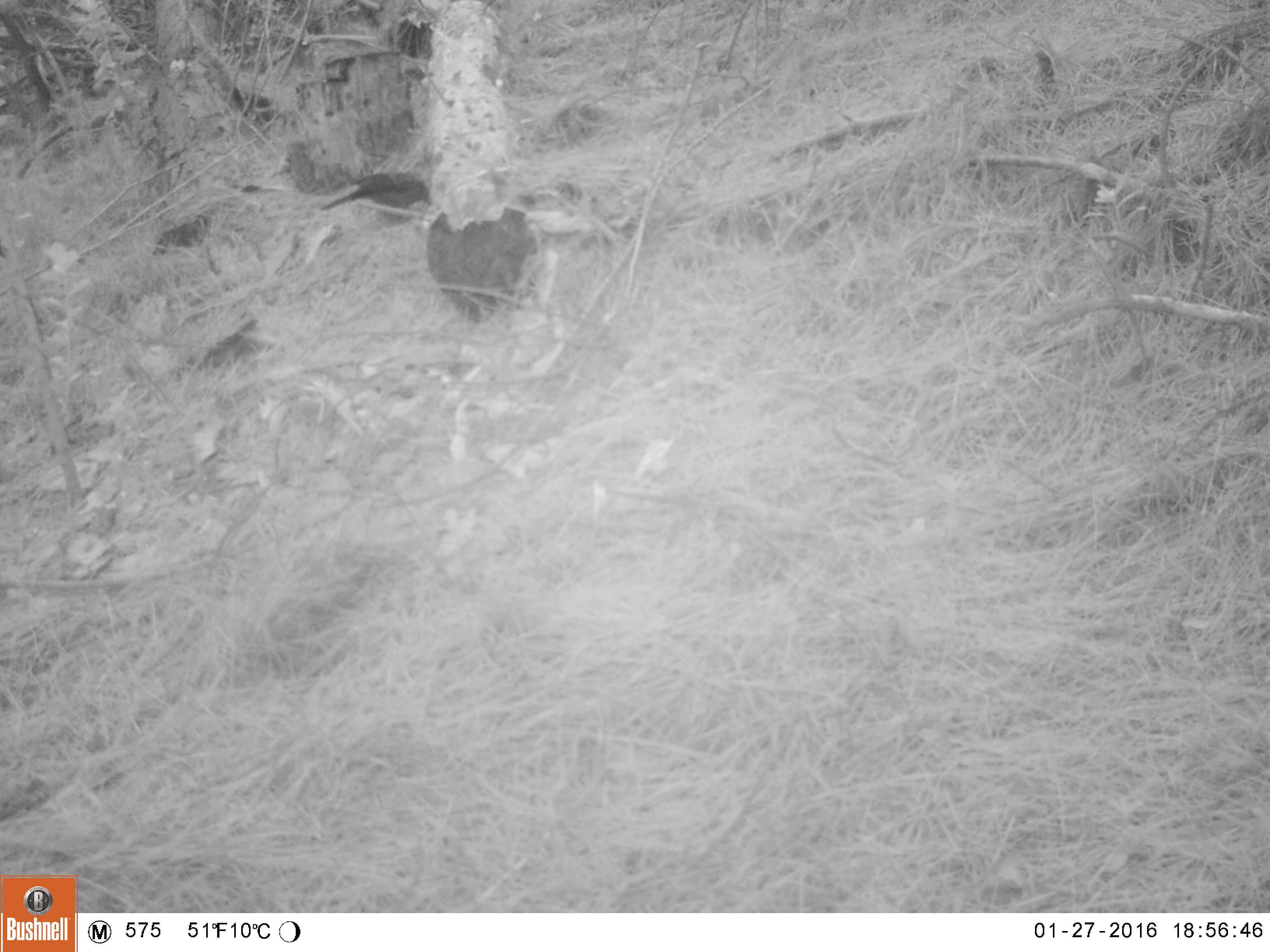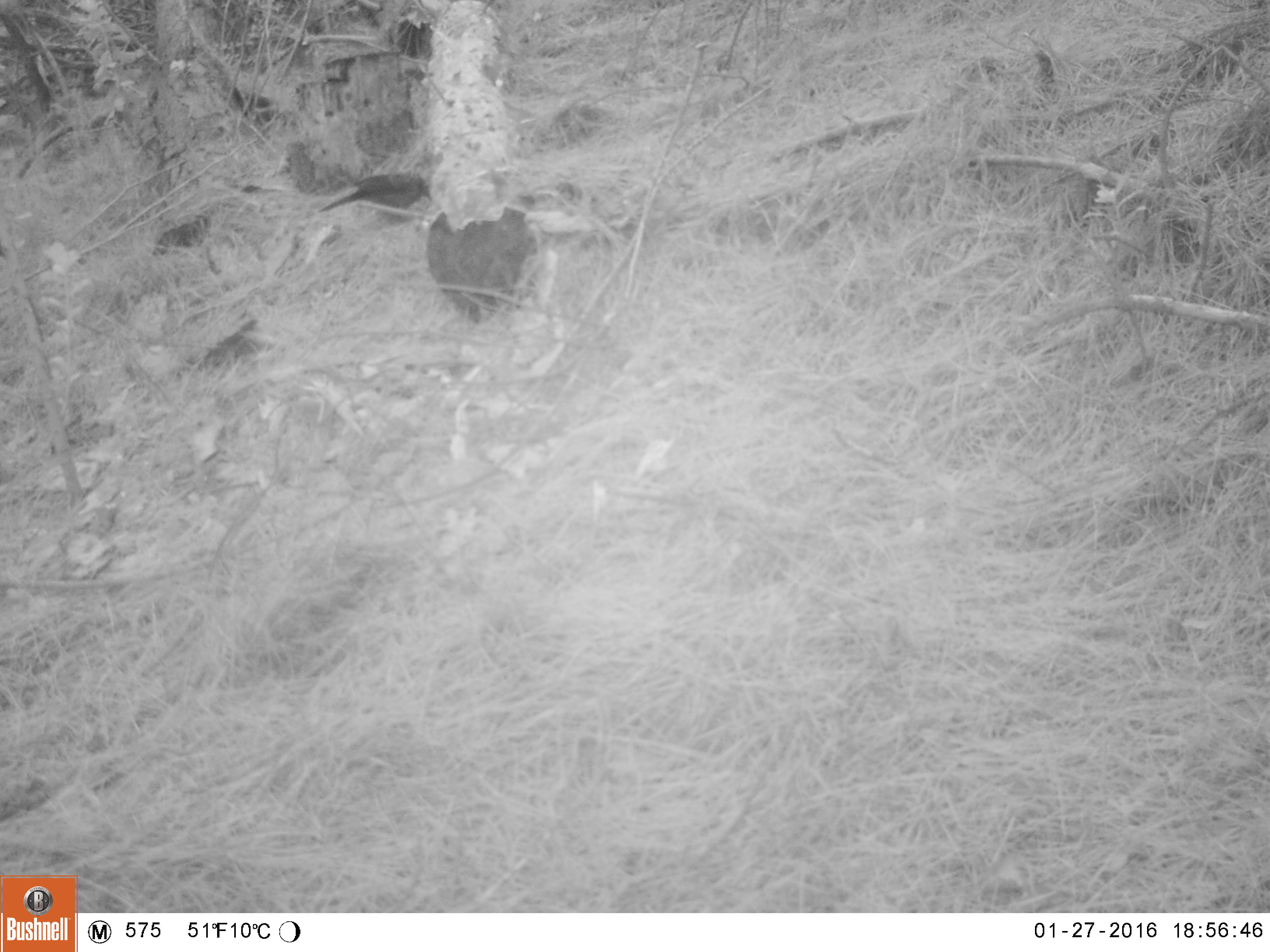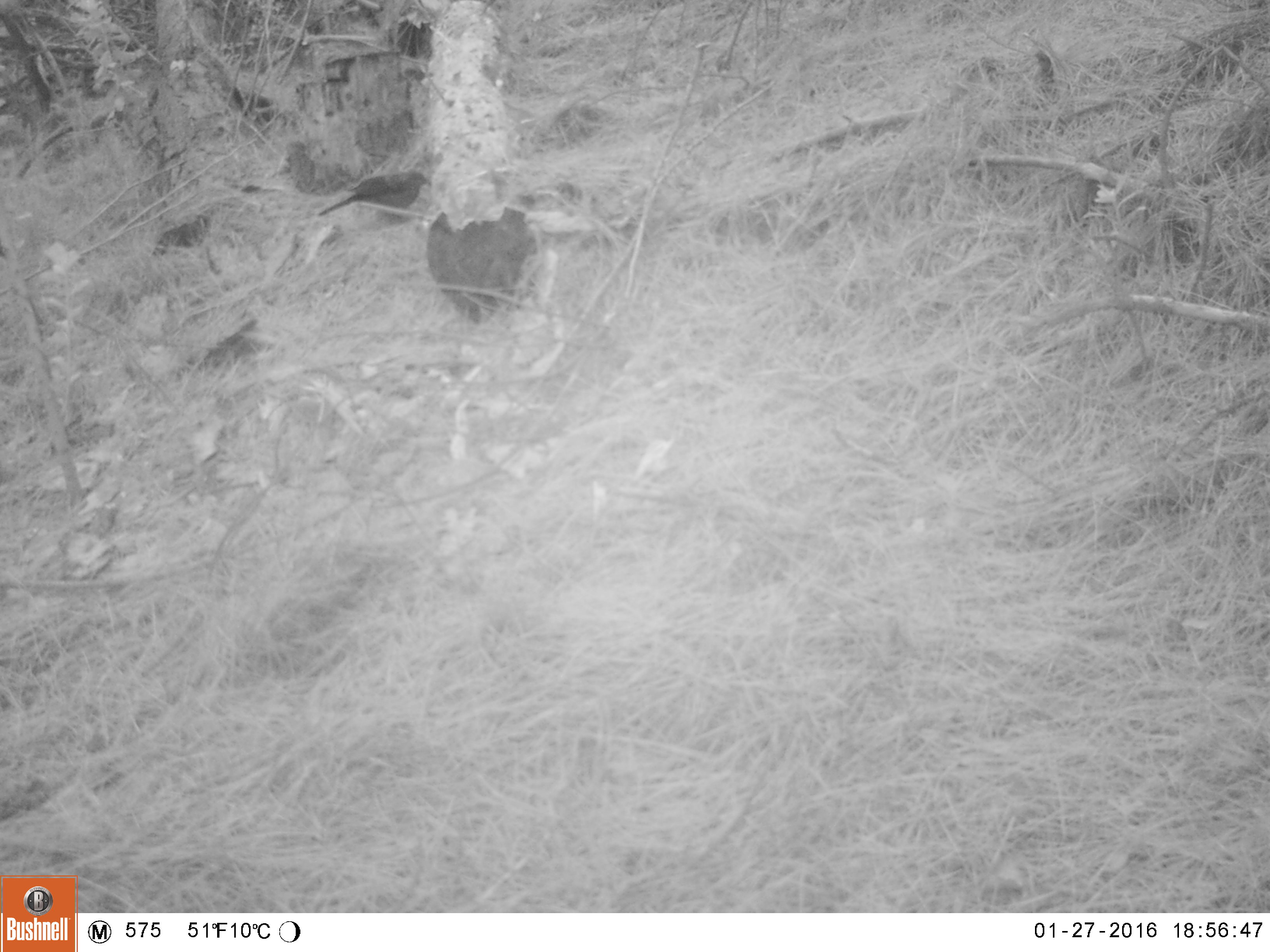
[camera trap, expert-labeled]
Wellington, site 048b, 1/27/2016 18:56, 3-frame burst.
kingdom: Animalia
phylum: Chordata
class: Aves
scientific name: Aves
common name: bird